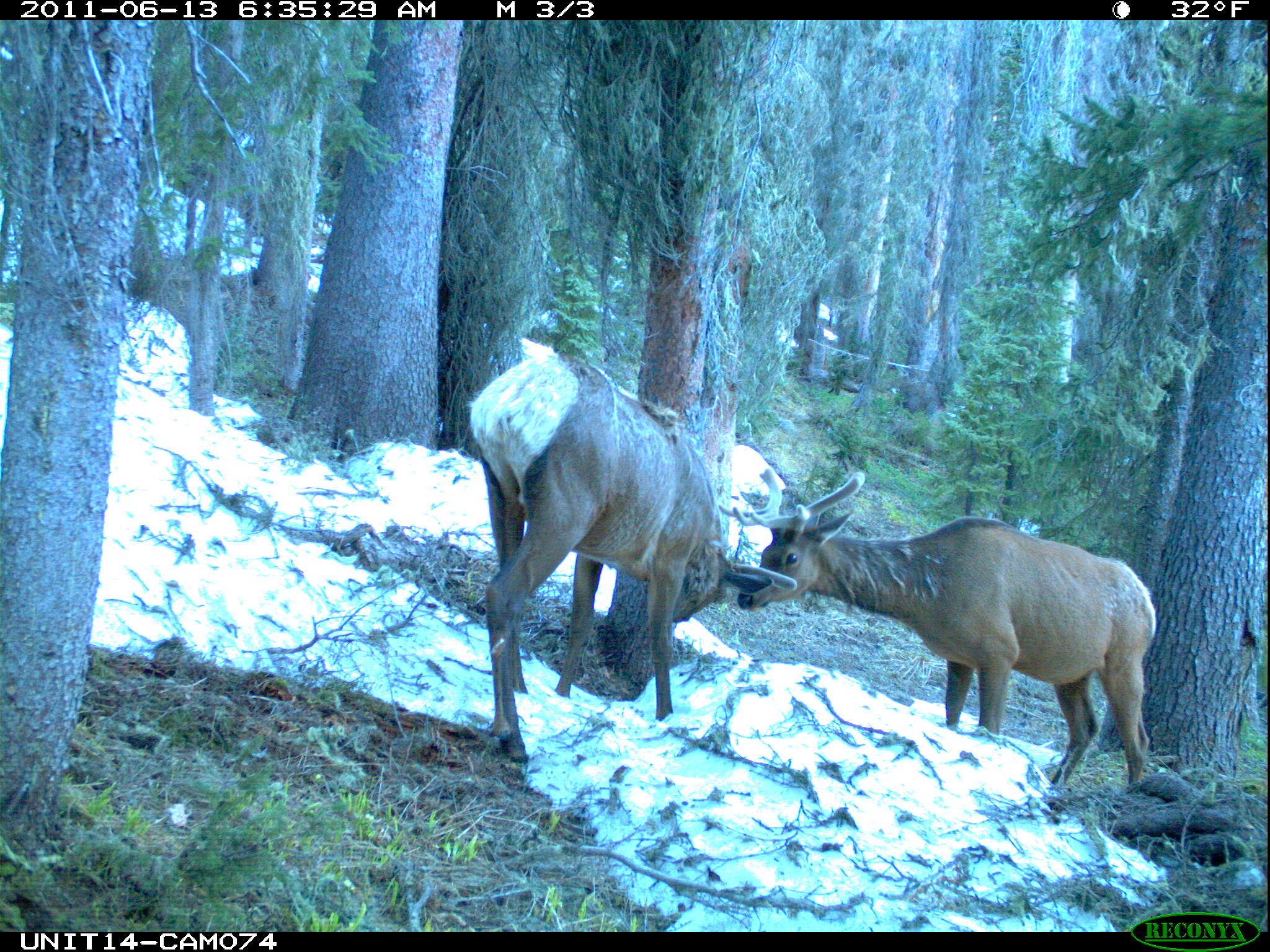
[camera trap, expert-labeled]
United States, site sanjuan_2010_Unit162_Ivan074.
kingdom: Animalia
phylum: Chordata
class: Mammalia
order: Artiodactyla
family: Cervidae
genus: Cervus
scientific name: Cervus elaphus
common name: red deer